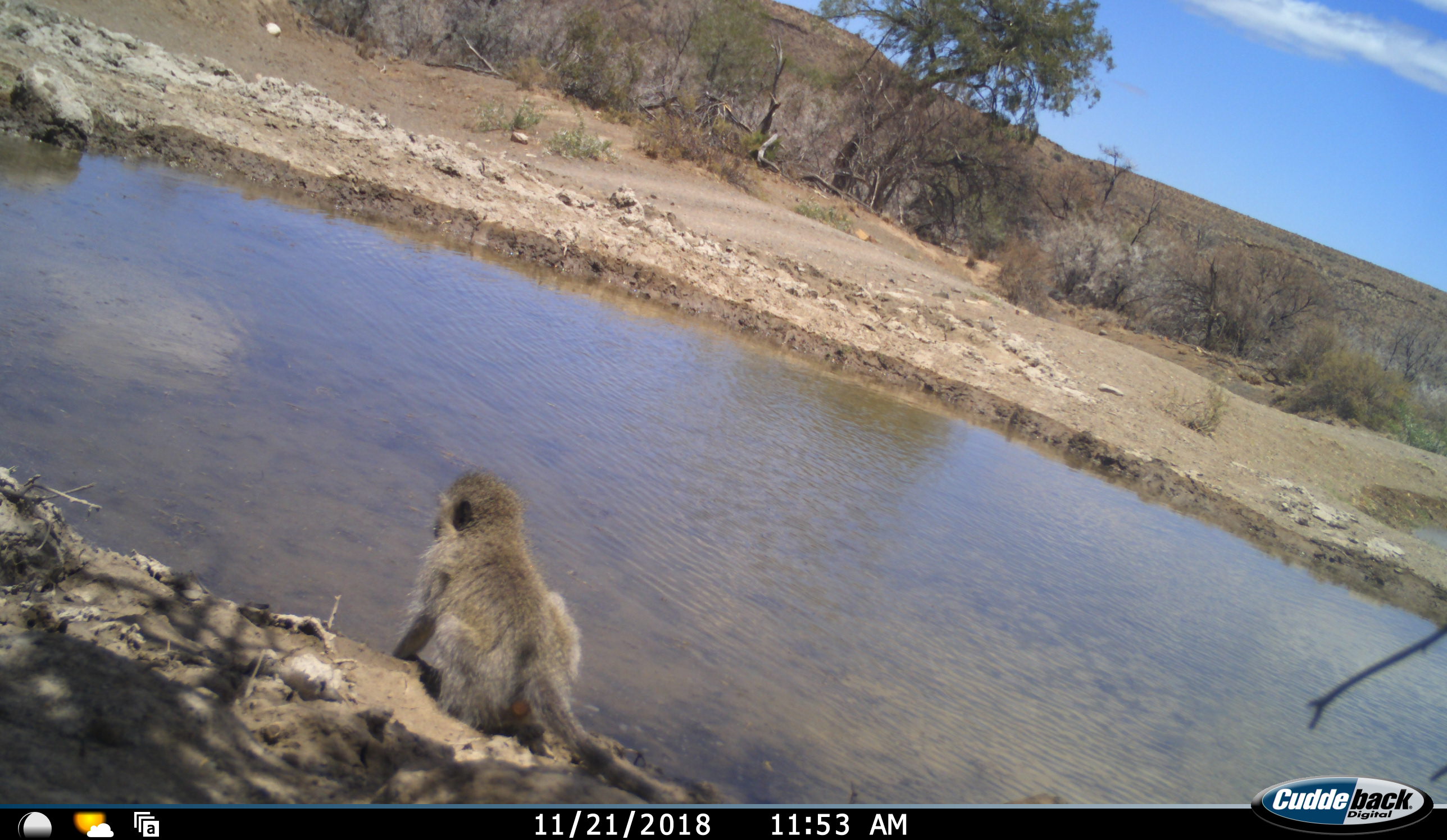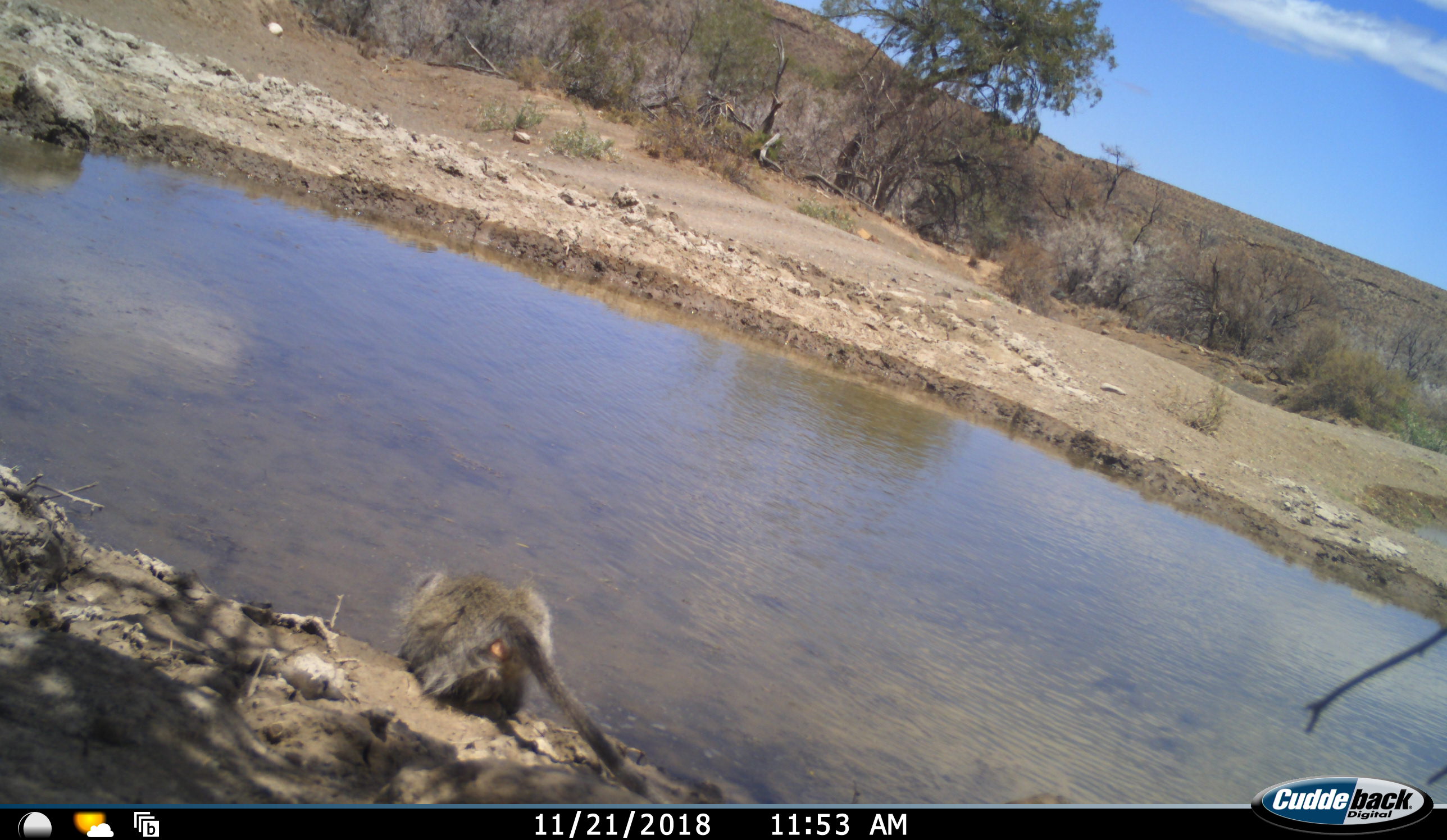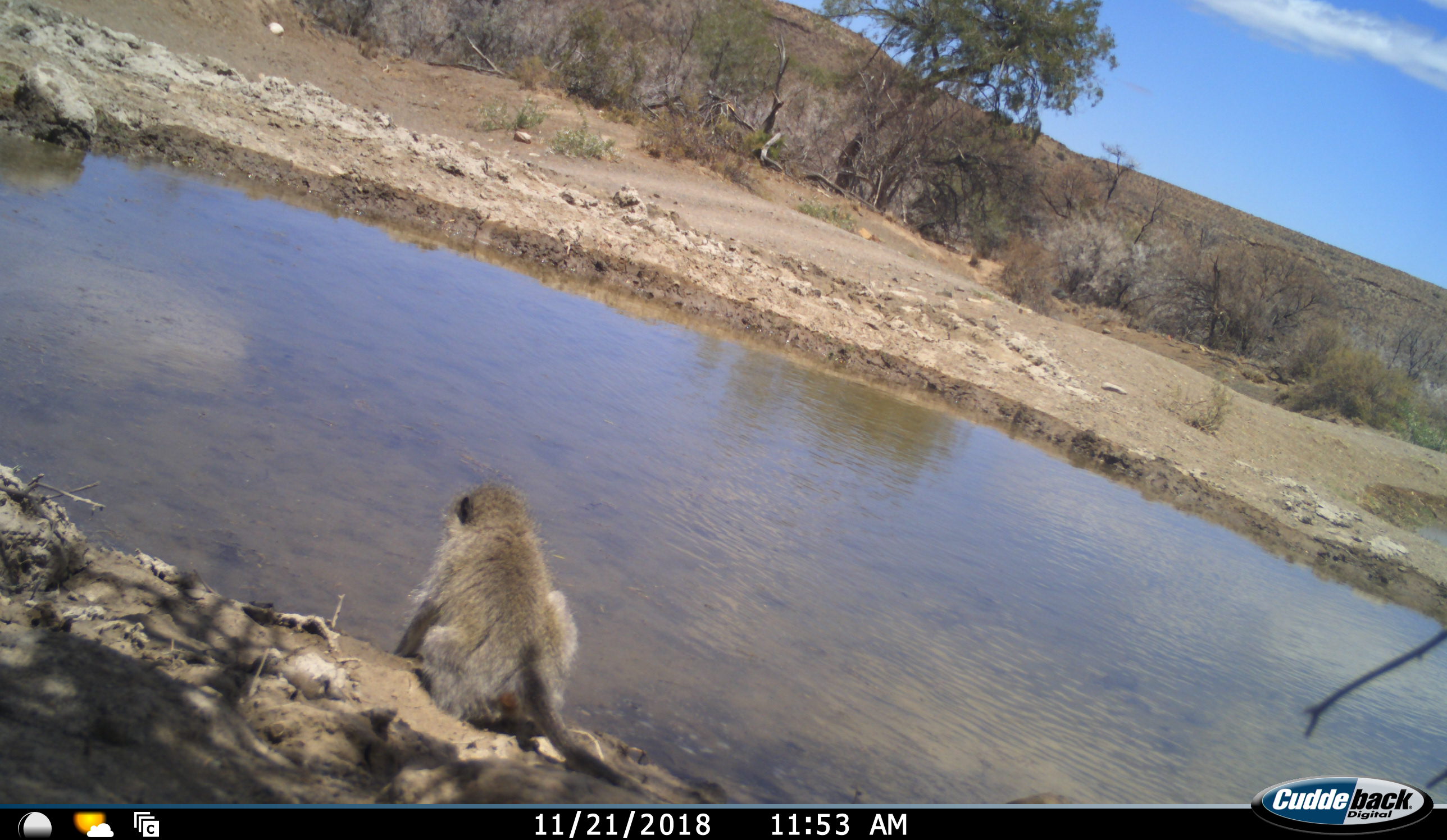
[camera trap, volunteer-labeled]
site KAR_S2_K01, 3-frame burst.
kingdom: Animalia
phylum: Chordata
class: Mammalia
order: Primates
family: Cercopithecidae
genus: Chlorocebus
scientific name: Chlorocebus pygerythrus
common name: vervet monkey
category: monkeyvervet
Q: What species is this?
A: Monkeyvervet (vervet monkey) (Chlorocebus pygerythrus).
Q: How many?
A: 1.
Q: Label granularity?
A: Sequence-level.